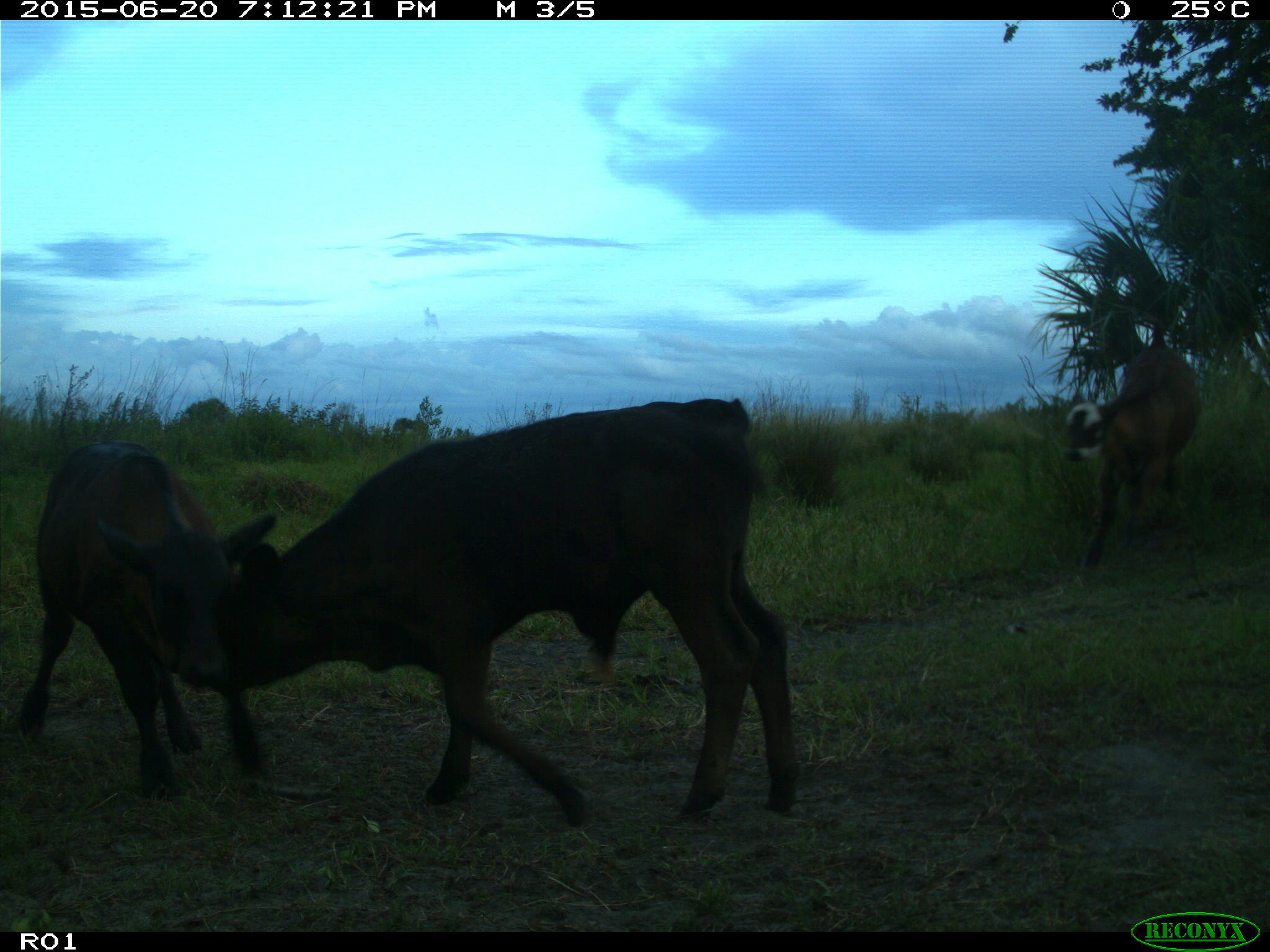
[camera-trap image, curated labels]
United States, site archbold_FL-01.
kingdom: Animalia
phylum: Chordata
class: Mammalia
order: Artiodactyla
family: Bovidae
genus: Bos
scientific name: Bos taurus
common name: domestic cow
Bos taurus (domestic cow).